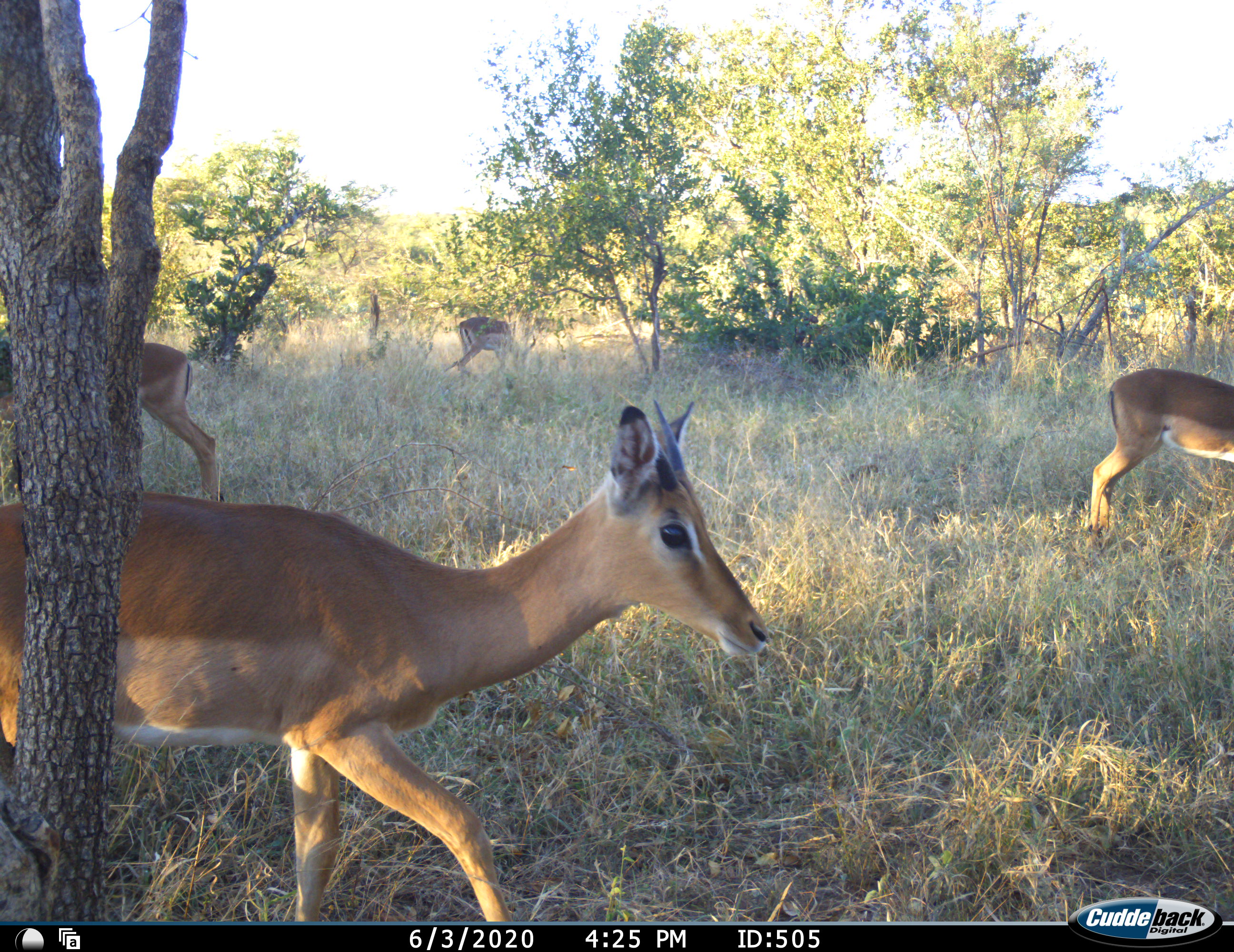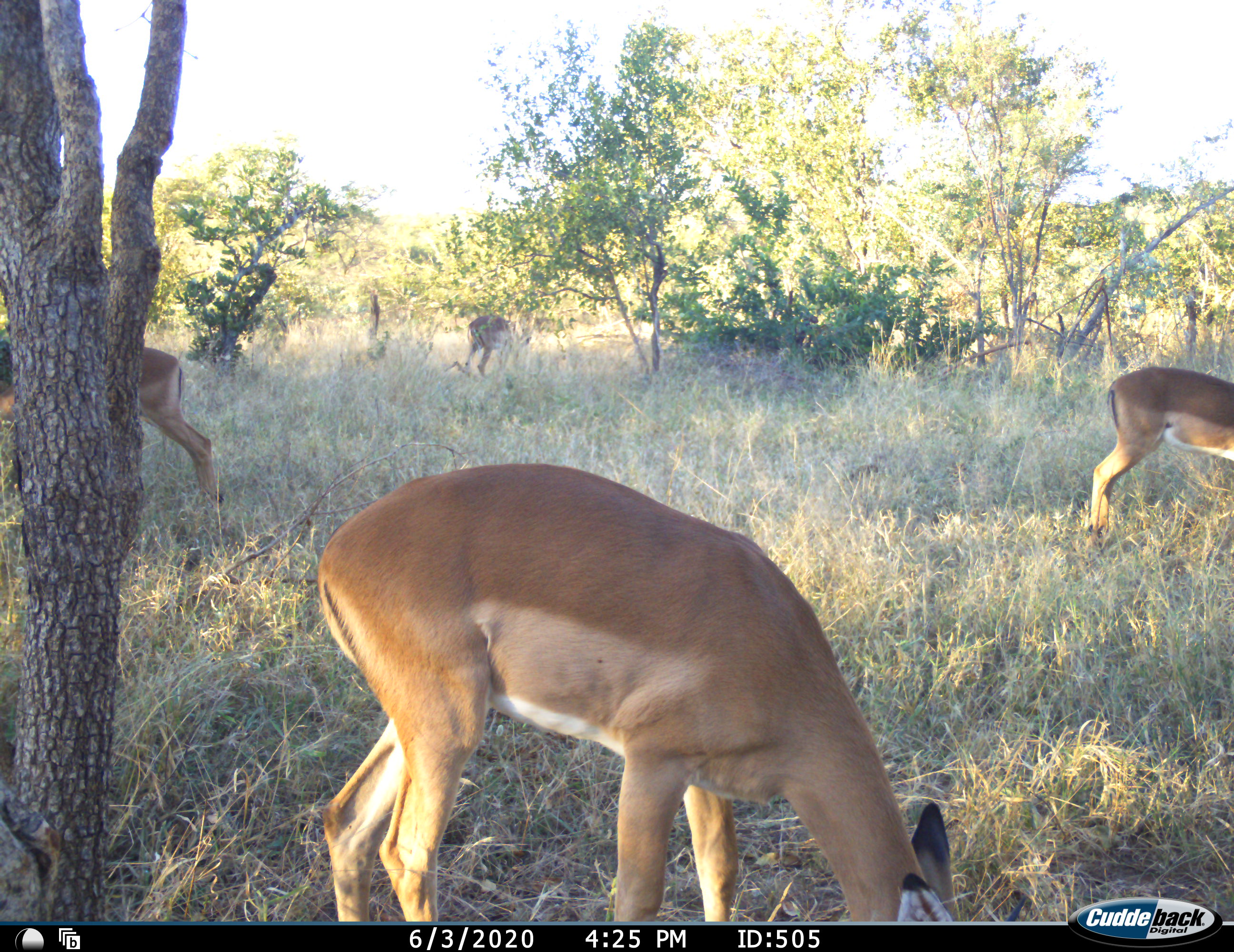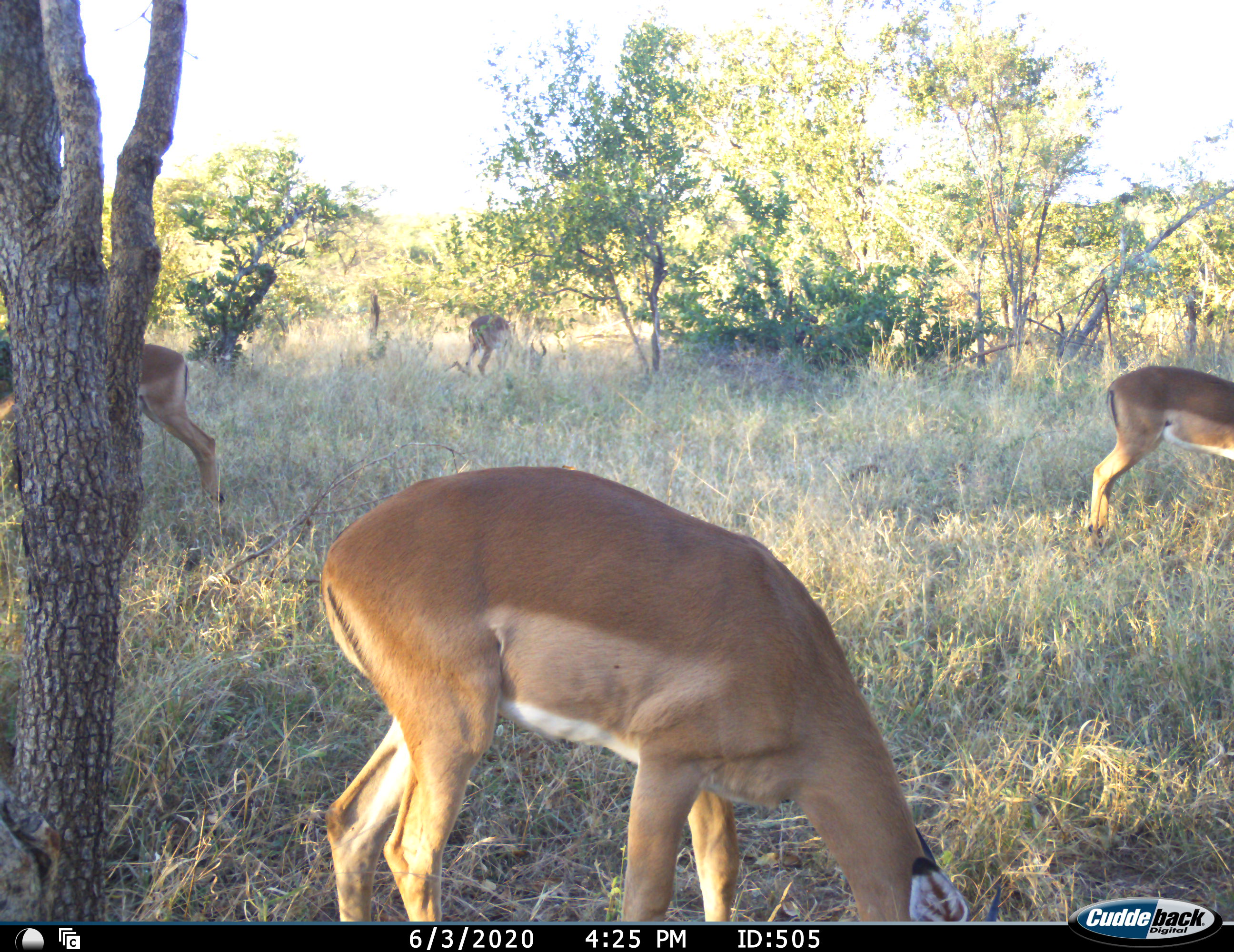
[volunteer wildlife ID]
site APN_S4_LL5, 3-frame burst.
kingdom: Animalia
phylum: Chordata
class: Mammalia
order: Artiodactyla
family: Bovidae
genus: Aepyceros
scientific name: Aepyceros melampus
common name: impala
Impala (Aepyceros melampus), count 4. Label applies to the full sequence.